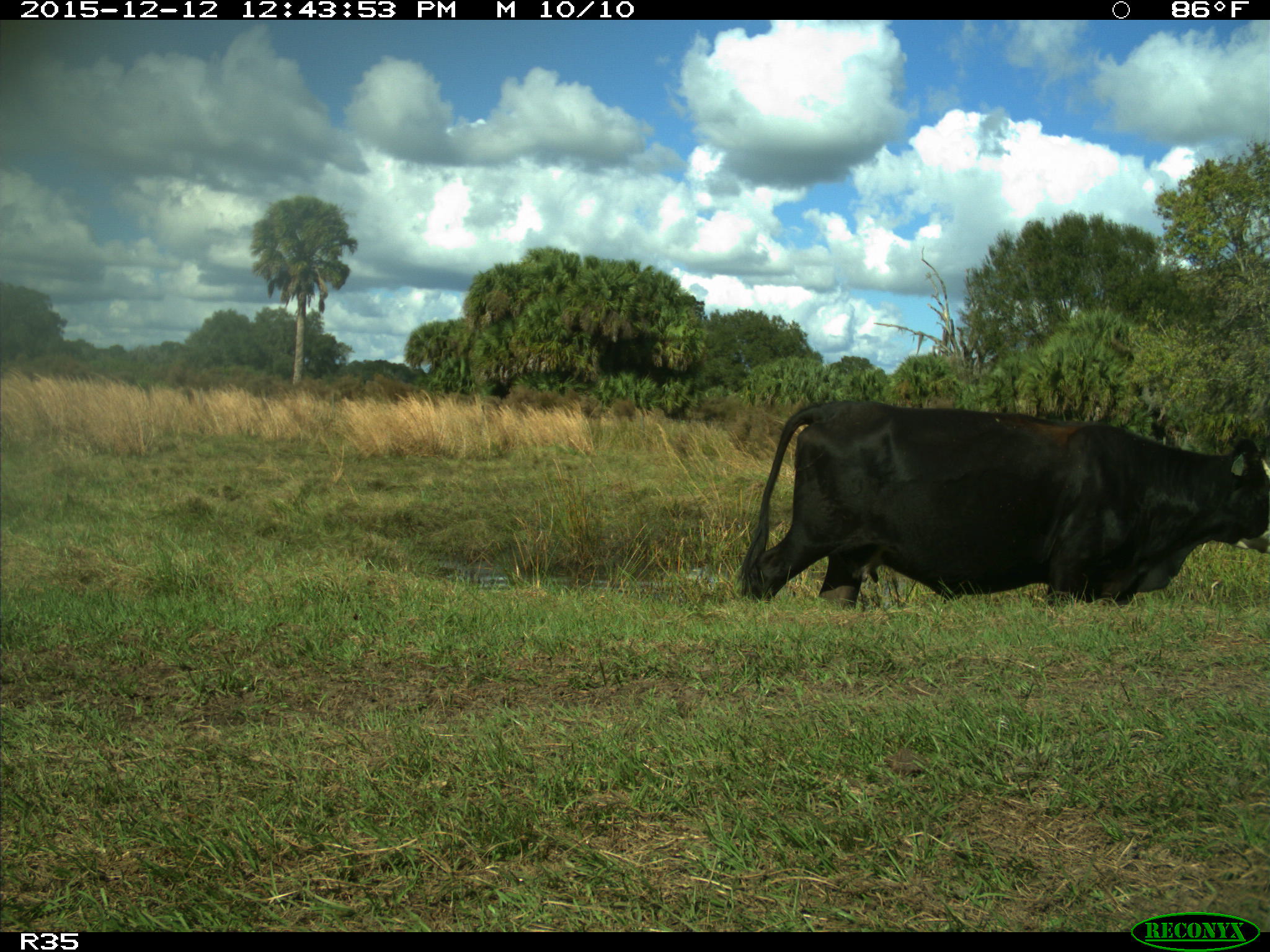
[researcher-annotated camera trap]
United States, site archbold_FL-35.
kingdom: Animalia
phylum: Chordata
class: Mammalia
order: Artiodactyla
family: Bovidae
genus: Bos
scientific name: Bos taurus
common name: domestic cow